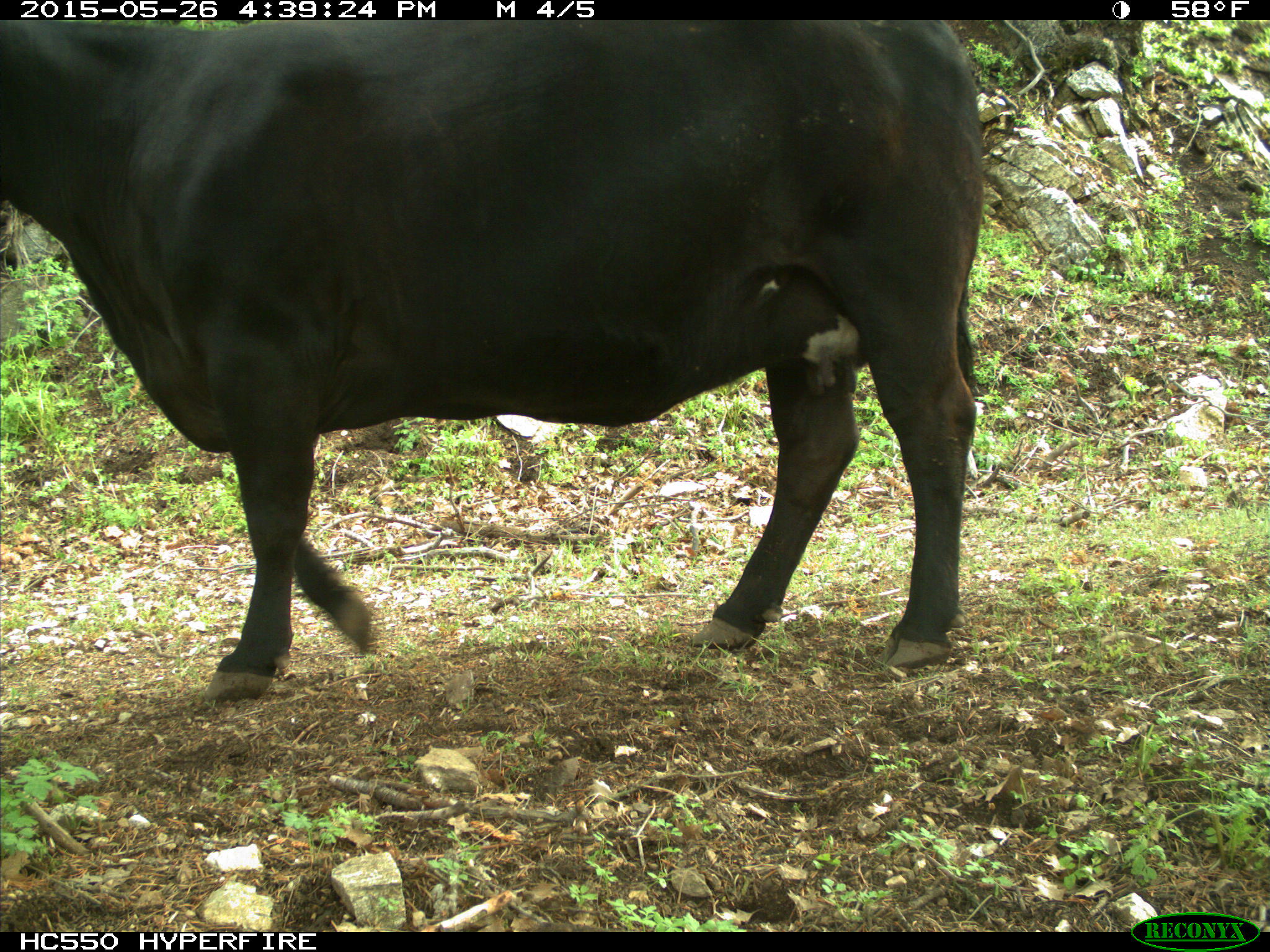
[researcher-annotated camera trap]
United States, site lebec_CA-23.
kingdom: Animalia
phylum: Chordata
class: Mammalia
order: Artiodactyla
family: Bovidae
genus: Bos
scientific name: Bos taurus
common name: domestic cow